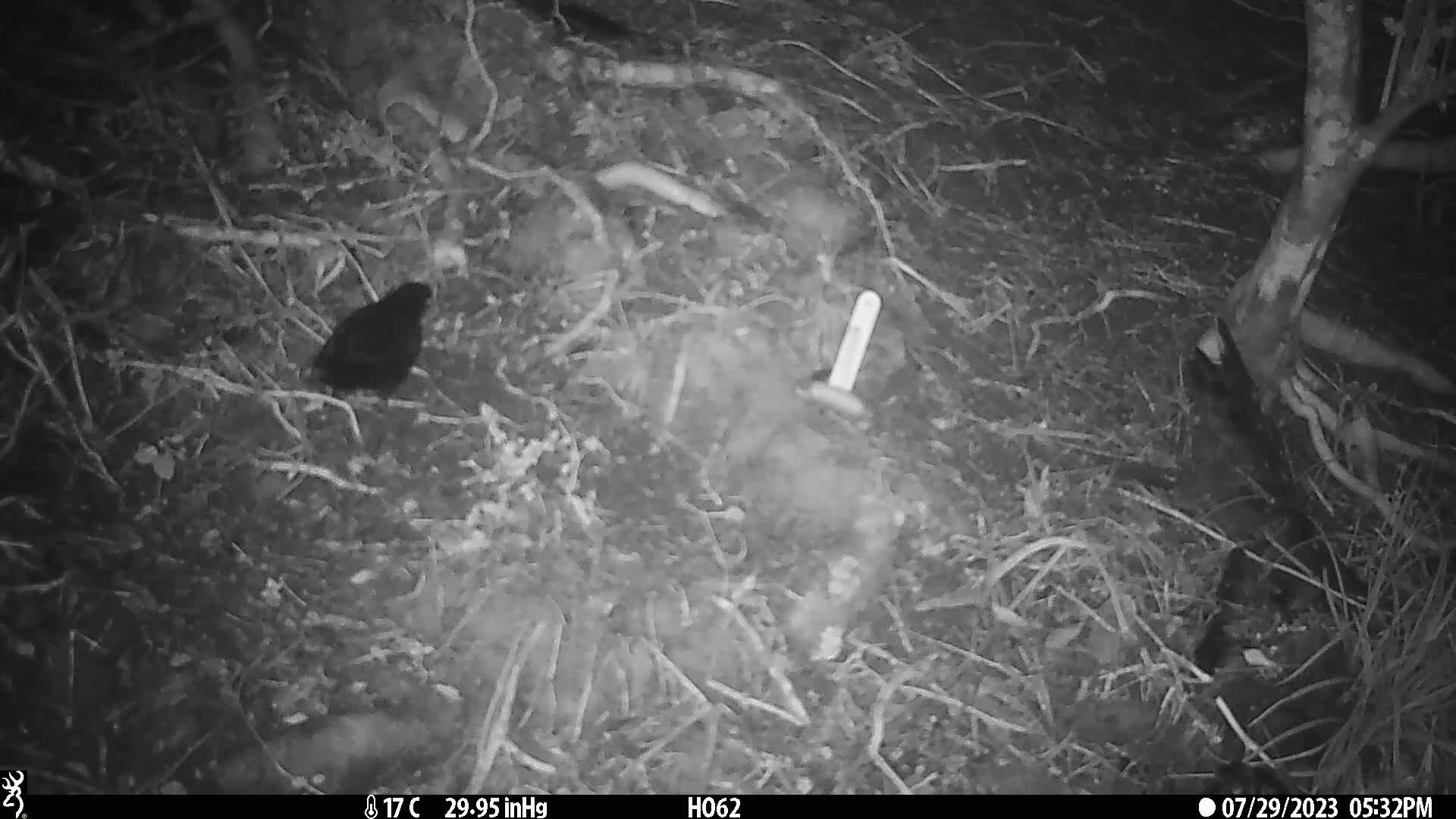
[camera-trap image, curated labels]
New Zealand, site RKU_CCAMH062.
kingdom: Animalia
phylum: Chordata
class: Aves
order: Passeriformes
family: Turdidae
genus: Turdus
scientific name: Turdus merula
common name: eurasian blackbird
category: blackbird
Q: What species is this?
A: Blackbird (eurasian blackbird) (Turdus merula).